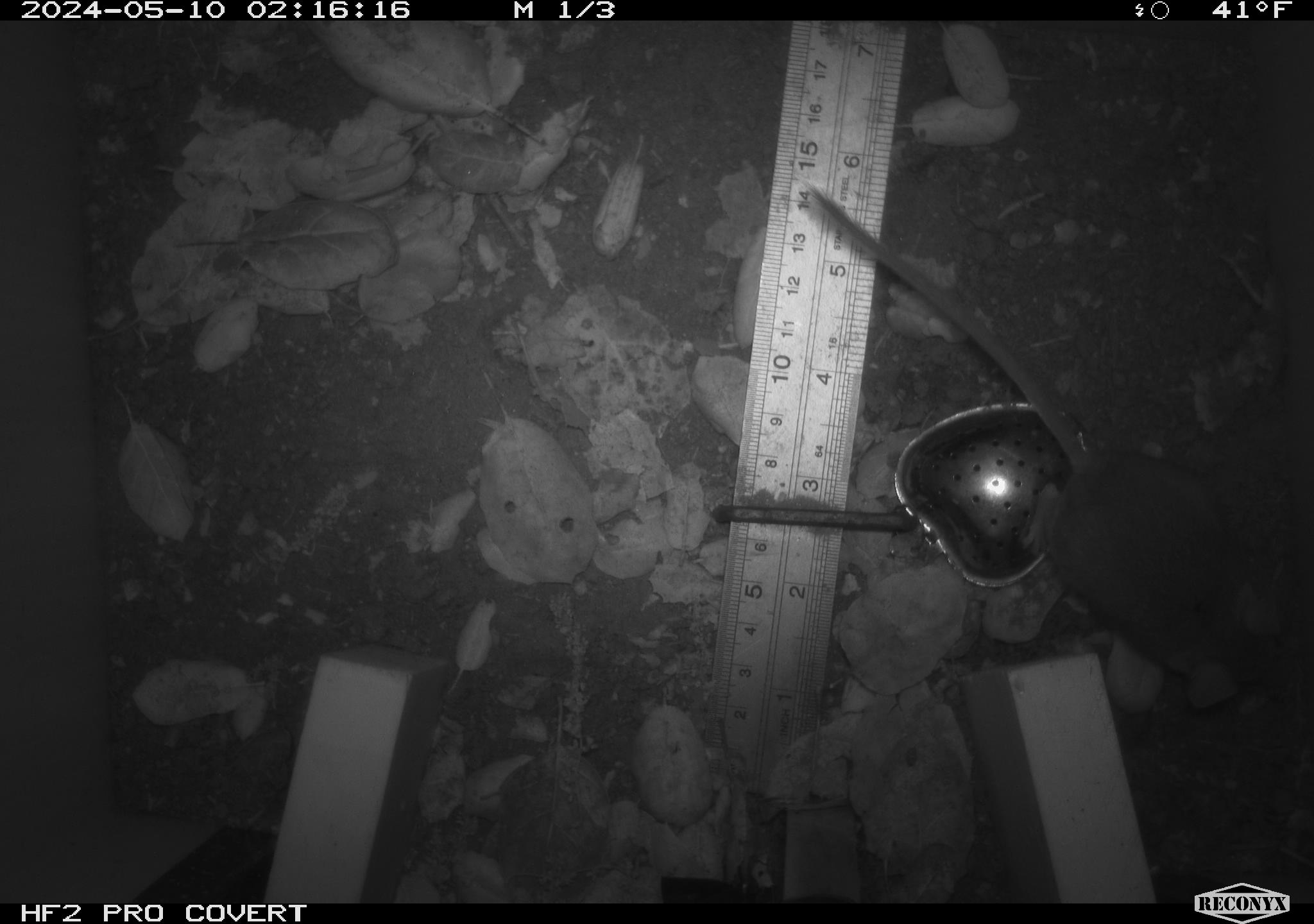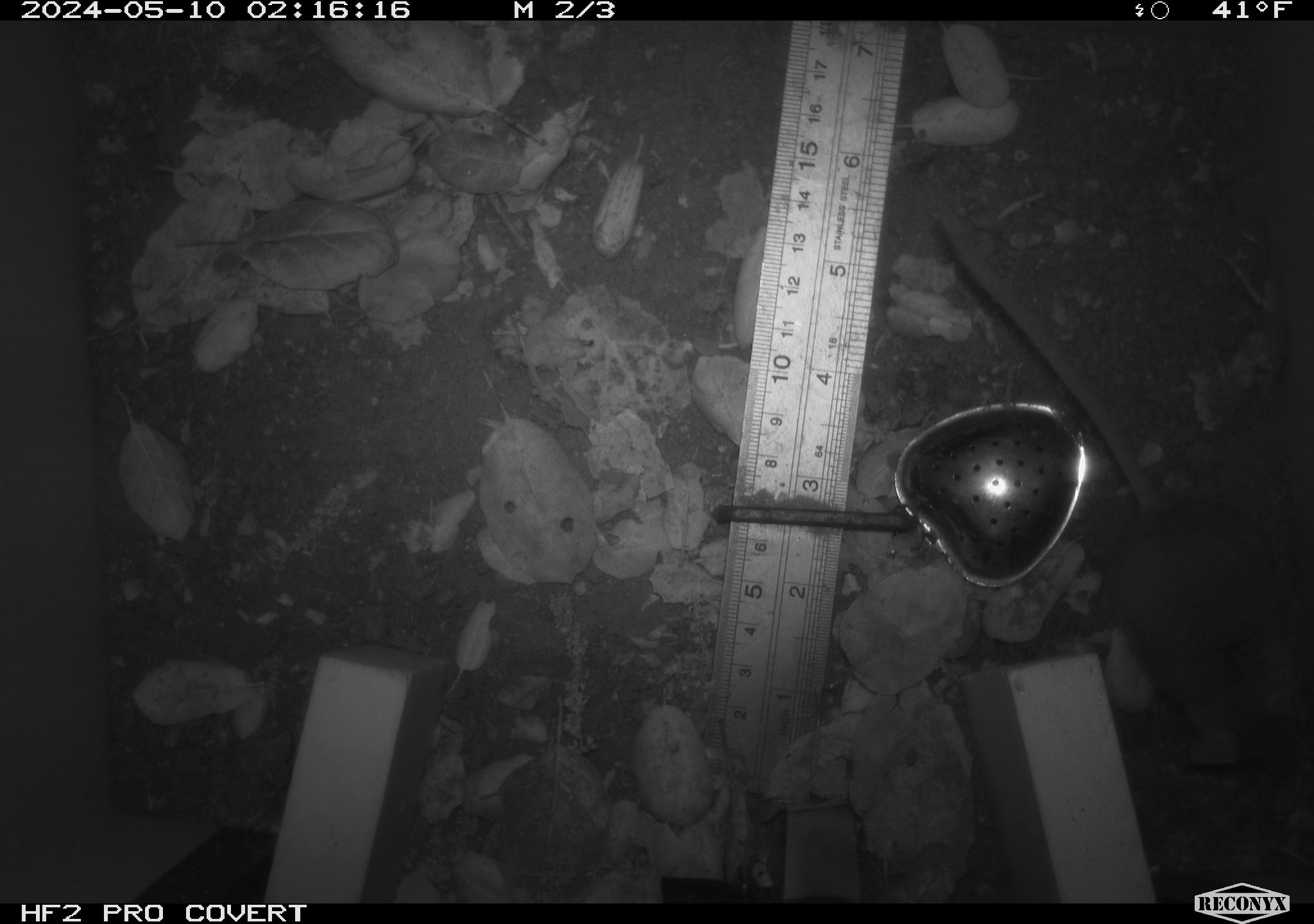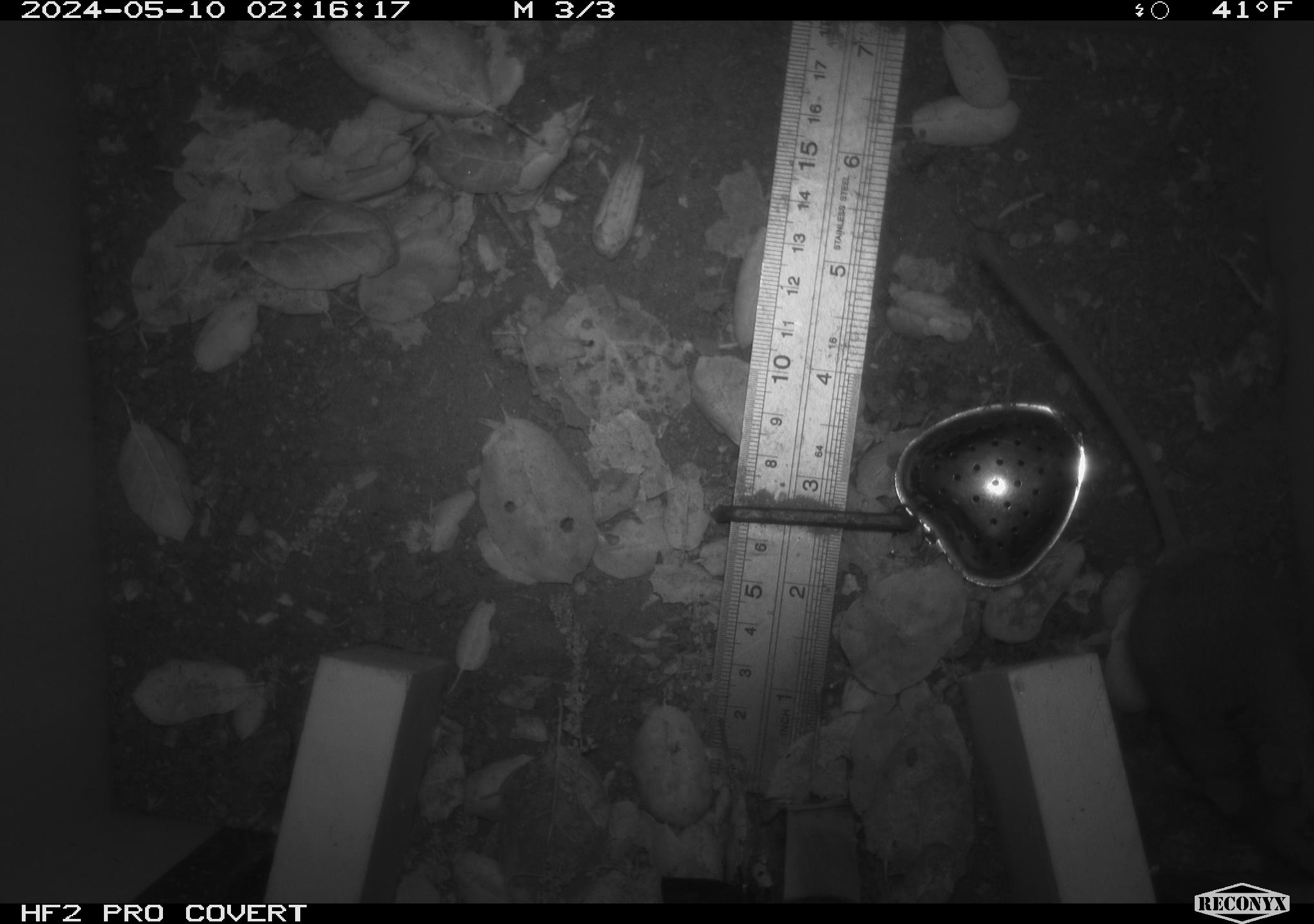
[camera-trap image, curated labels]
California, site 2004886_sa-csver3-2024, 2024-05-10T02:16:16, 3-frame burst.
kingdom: Animalia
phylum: Chordata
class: Mammalia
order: Rodentia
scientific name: Rodentia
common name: rodent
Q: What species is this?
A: Rodent (Rodentia).